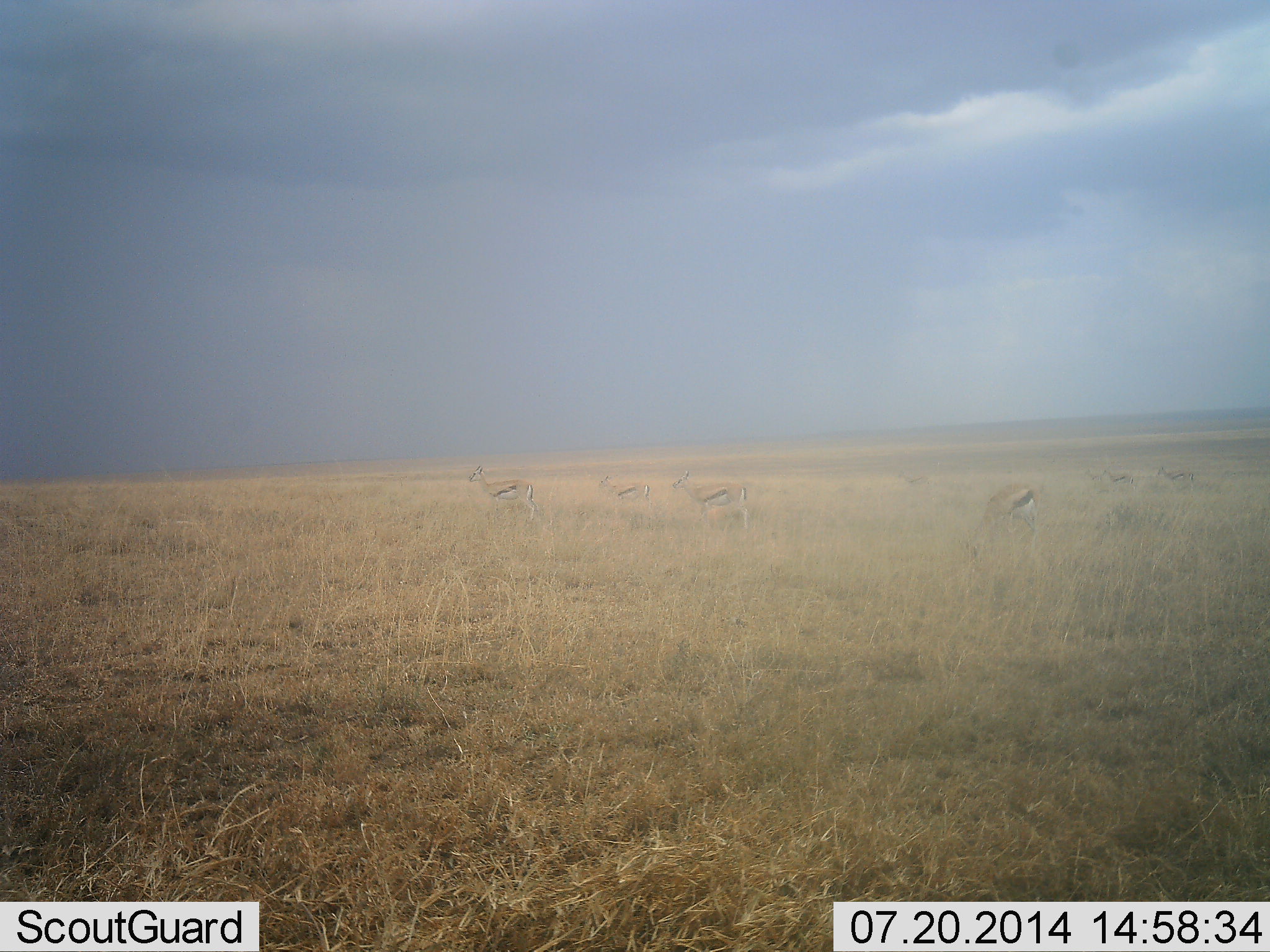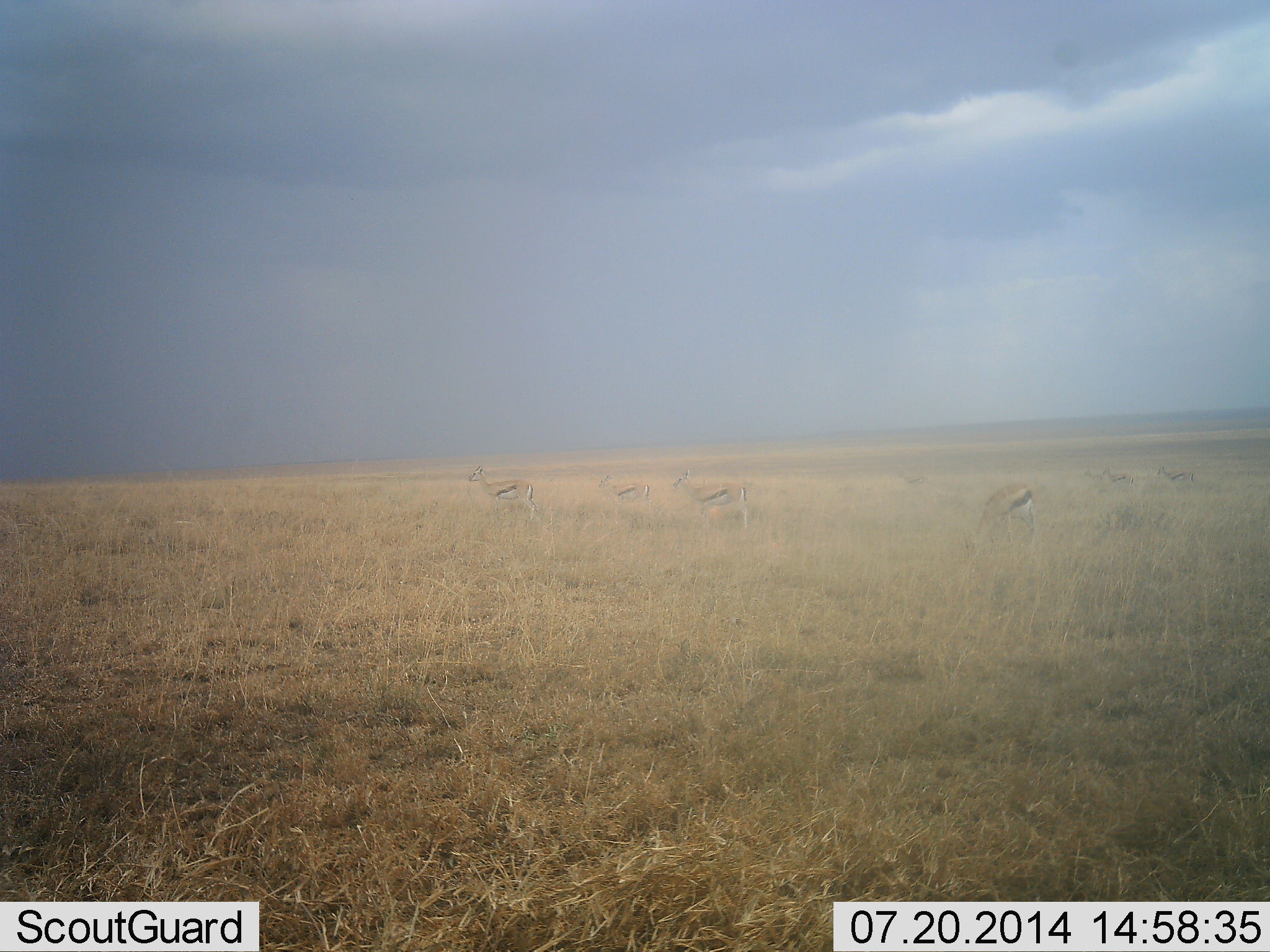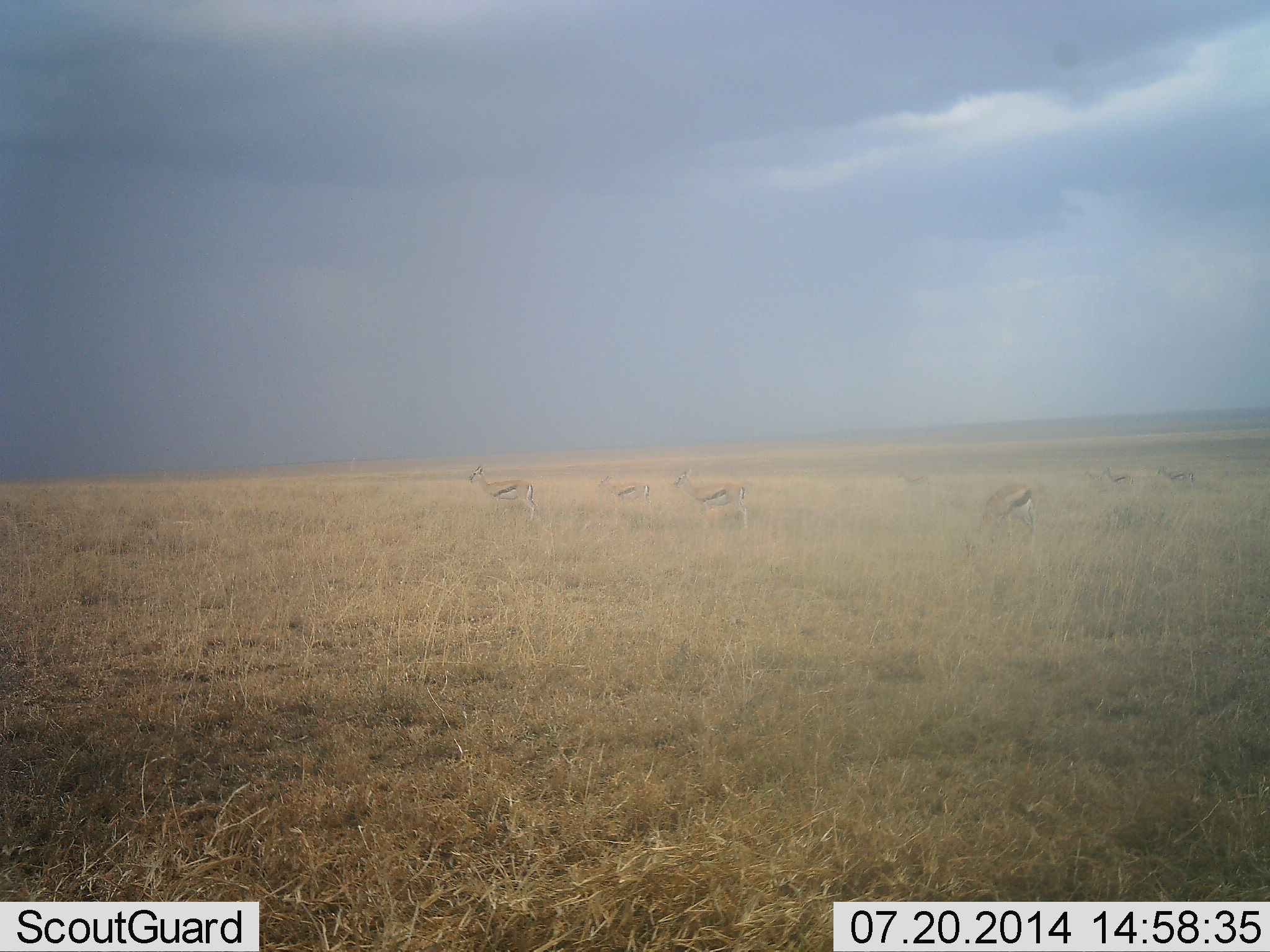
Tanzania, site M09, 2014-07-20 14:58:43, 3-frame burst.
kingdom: Animalia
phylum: Chordata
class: Mammalia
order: Artiodactyla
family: Bovidae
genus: Eudorcas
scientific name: Eudorcas thomsonii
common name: thomson's gazelle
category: gazellethomsons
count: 7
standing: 80%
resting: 0%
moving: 30%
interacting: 0%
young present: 0%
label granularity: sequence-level